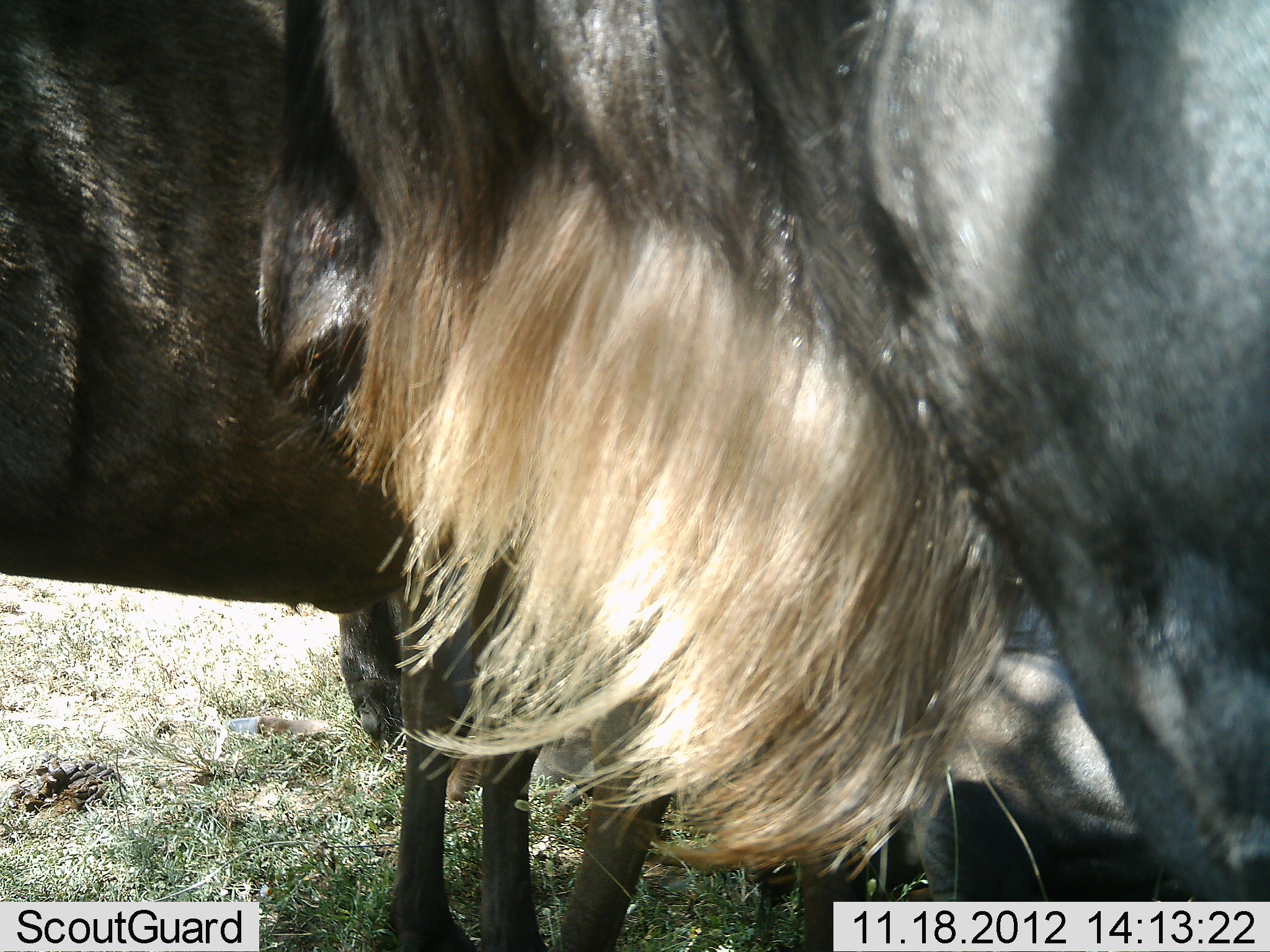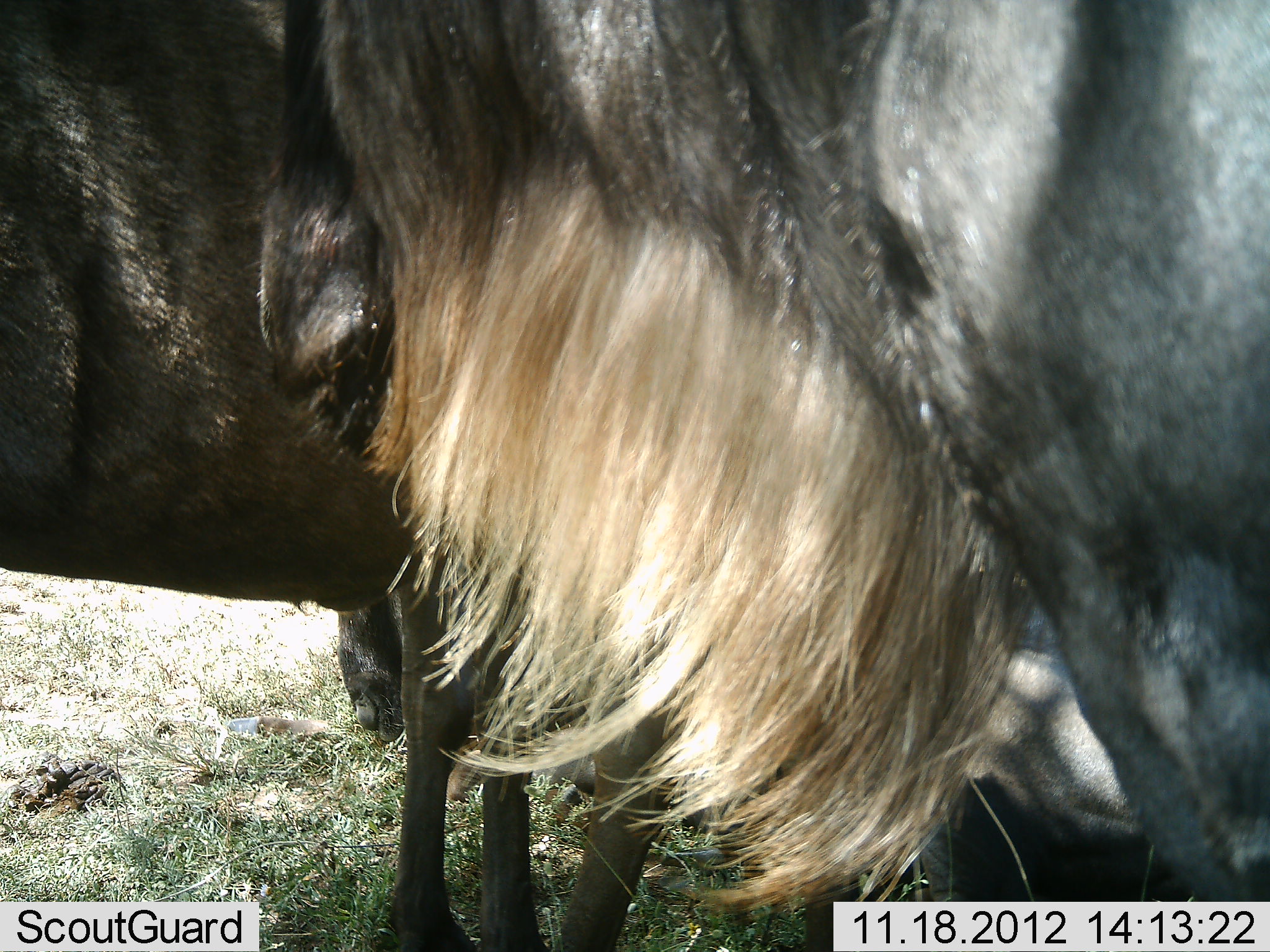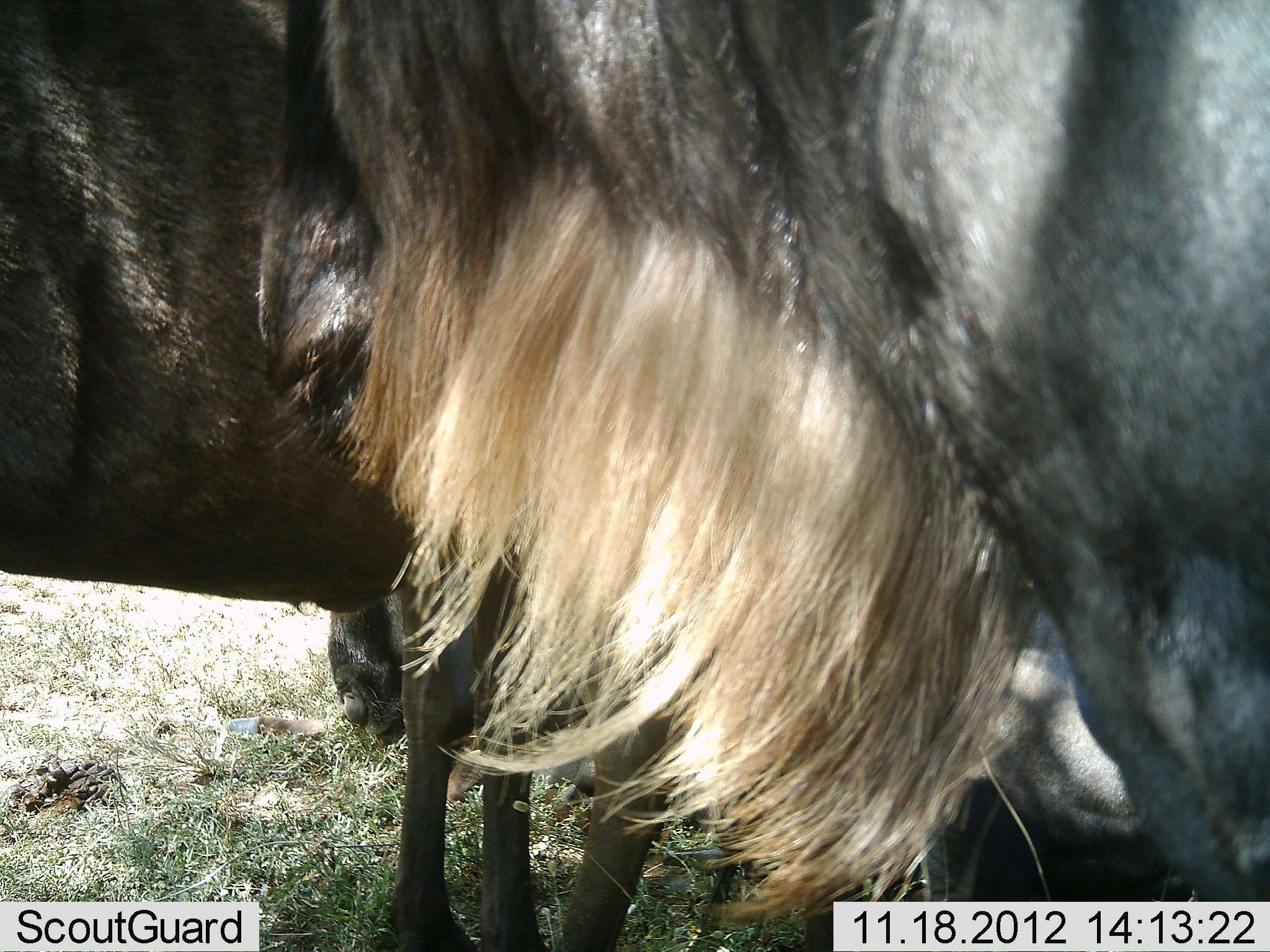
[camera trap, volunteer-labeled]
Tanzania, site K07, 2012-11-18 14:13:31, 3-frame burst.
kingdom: Animalia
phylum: Chordata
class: Mammalia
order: Artiodactyla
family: Bovidae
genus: Connochaetes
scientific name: Connochaetes taurinus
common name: blue wildebeest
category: wildebeest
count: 4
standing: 100%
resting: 50%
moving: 0%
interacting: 0%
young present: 0%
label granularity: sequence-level